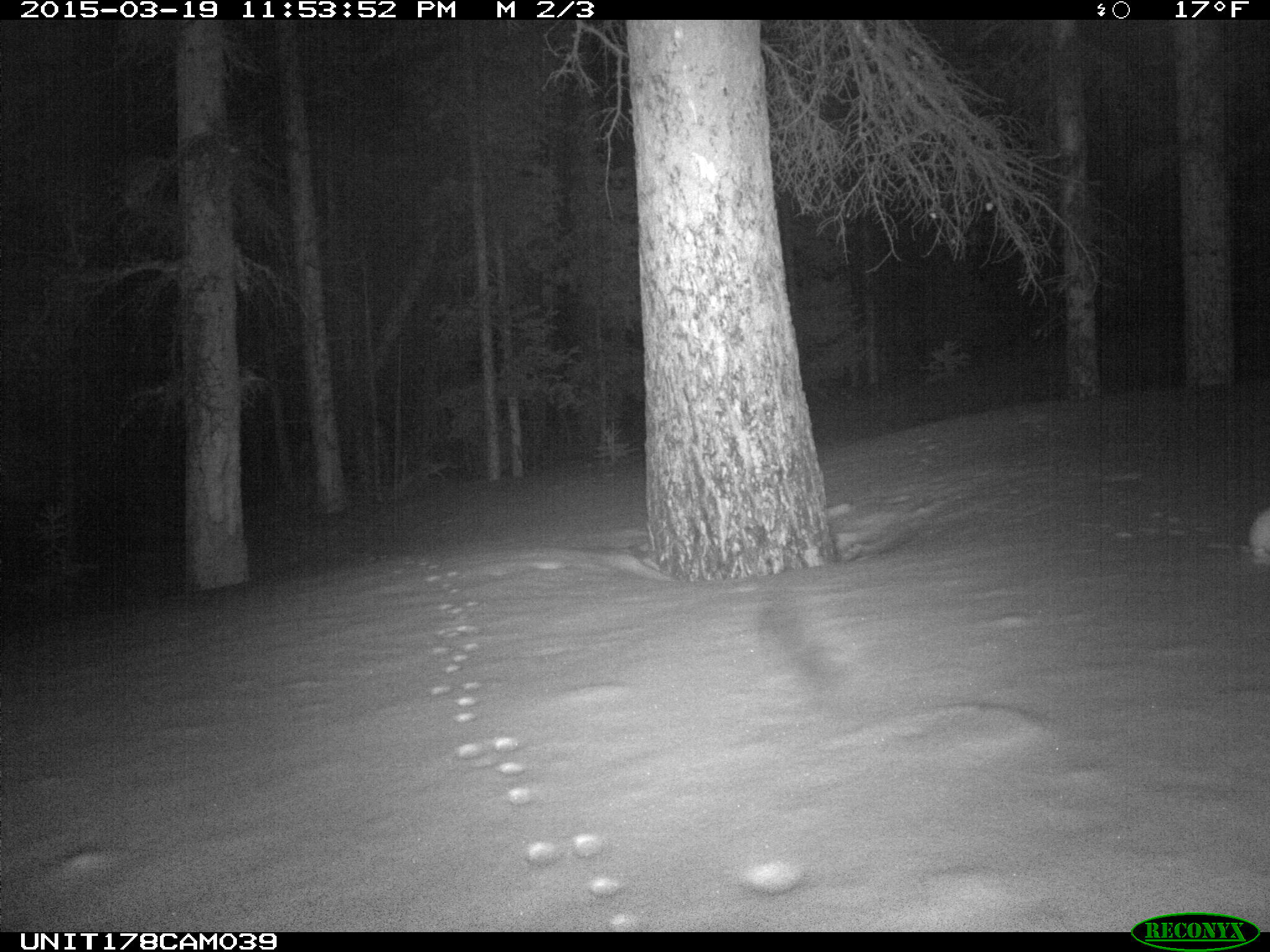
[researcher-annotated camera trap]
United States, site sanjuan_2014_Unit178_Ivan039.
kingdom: Animalia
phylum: Chordata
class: Mammalia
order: Lagomorpha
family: Leporidae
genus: Lepus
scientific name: Lepus americanus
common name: snowshoe hare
Lepus americanus (snowshoe hare).